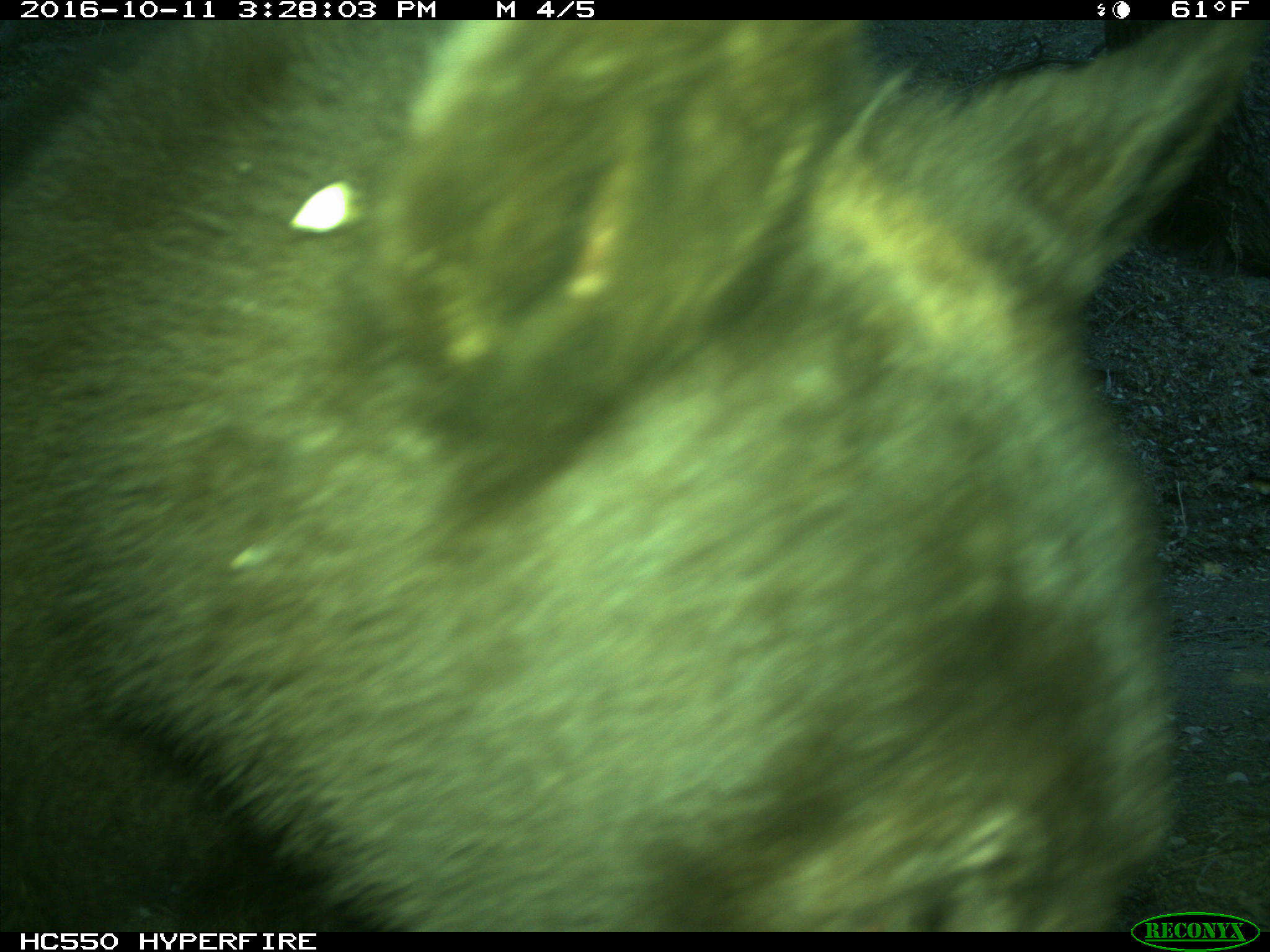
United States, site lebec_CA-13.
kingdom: Animalia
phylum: Chordata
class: Mammalia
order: Carnivora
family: Ursidae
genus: Ursus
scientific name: Ursus americanus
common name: american black bear